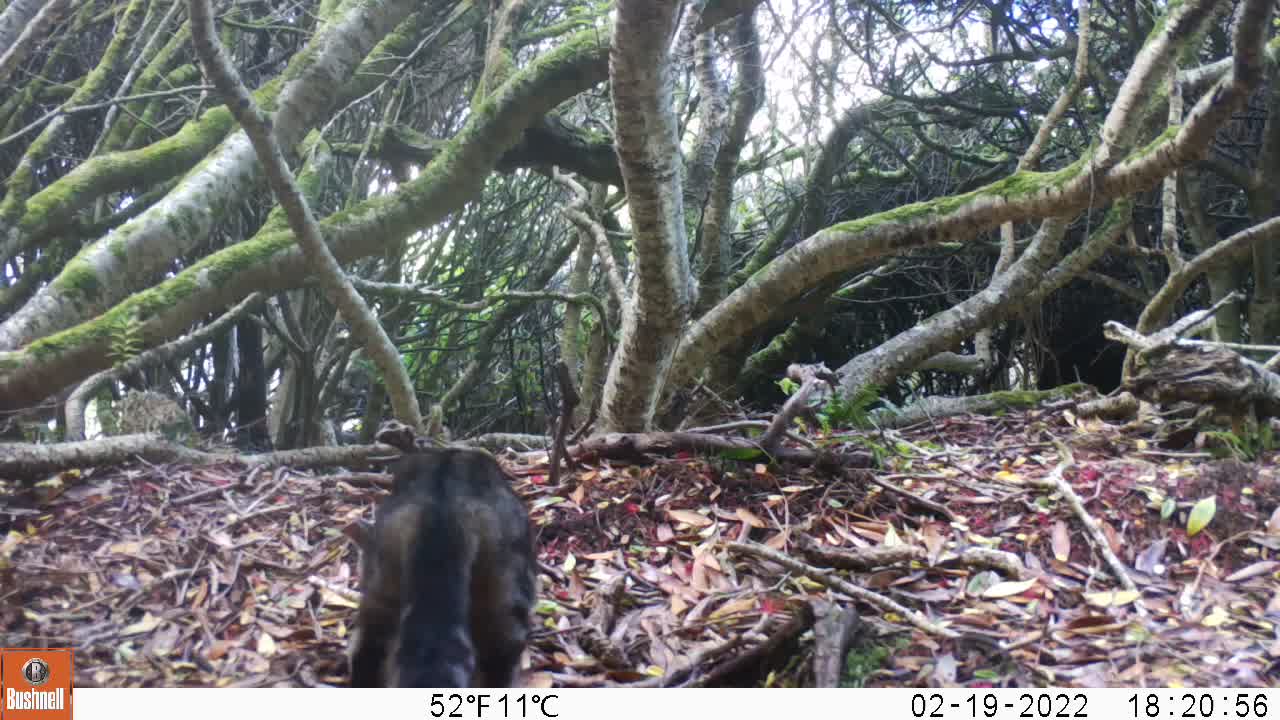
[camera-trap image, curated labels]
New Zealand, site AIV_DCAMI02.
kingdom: Animalia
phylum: Chordata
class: Mammalia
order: Carnivora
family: Felidae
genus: Felis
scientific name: Felis catus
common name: domestic cat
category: cat